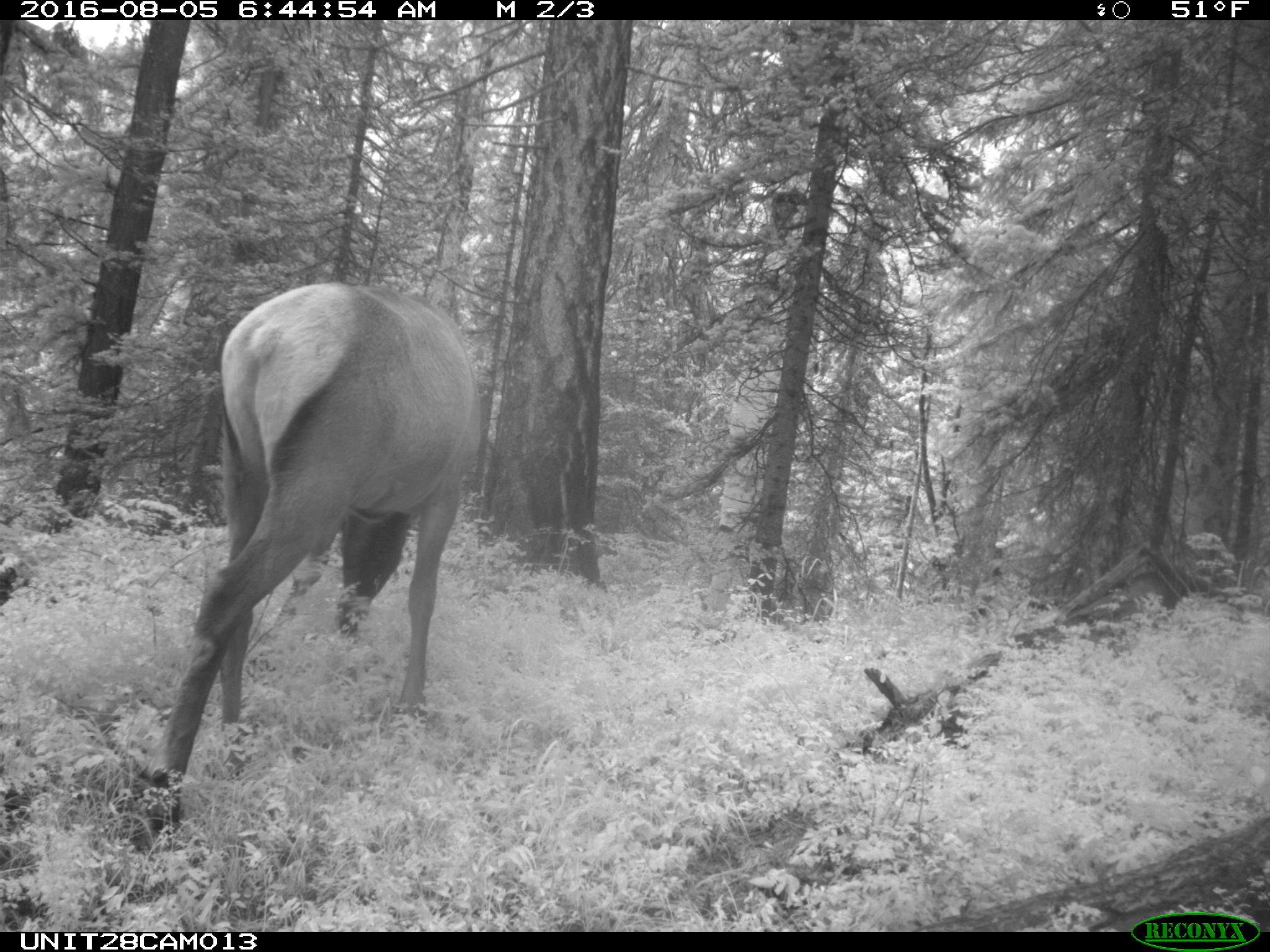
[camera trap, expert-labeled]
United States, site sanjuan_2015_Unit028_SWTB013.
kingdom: Animalia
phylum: Chordata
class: Mammalia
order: Artiodactyla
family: Cervidae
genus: Cervus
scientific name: Cervus elaphus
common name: red deer